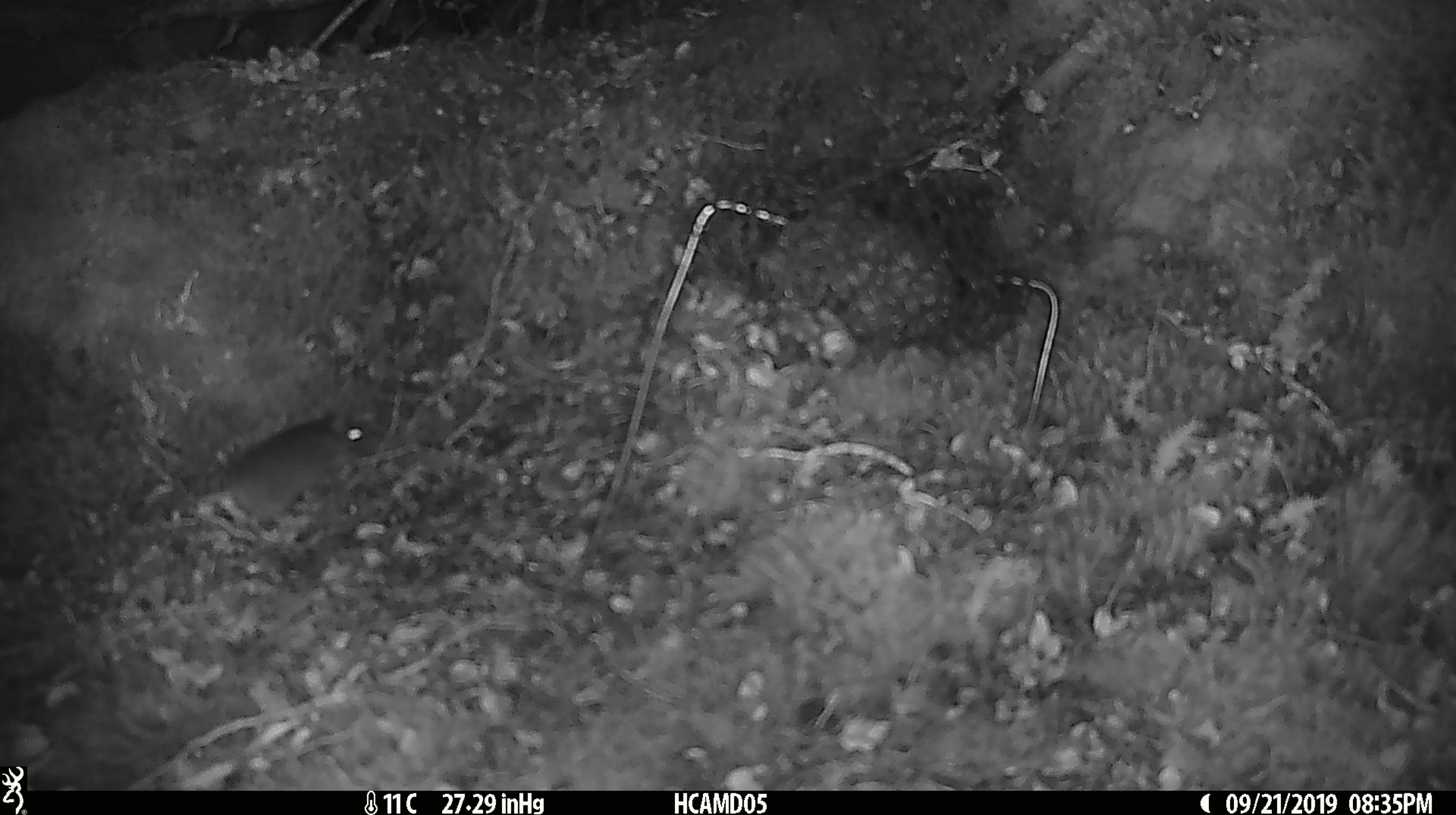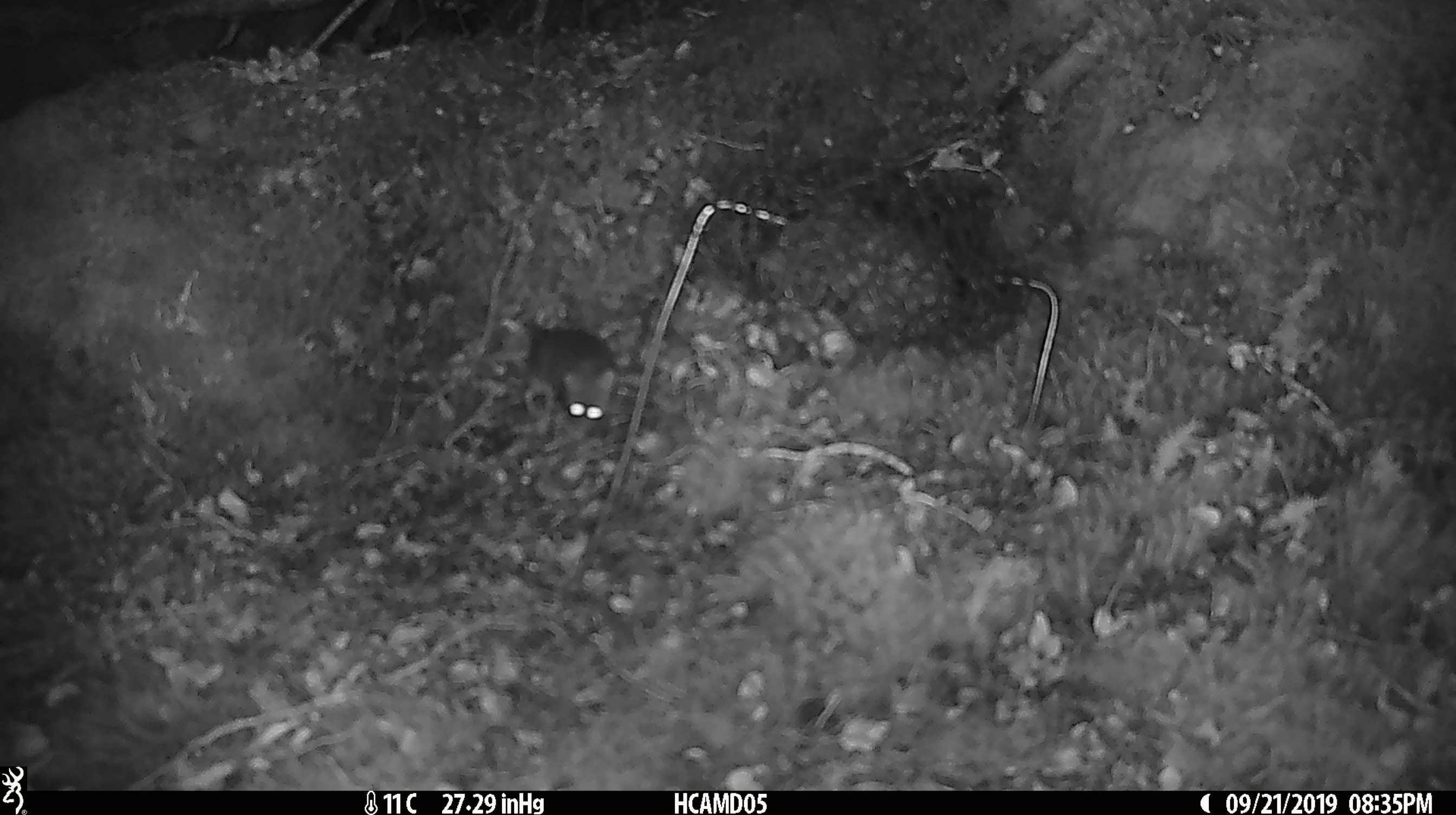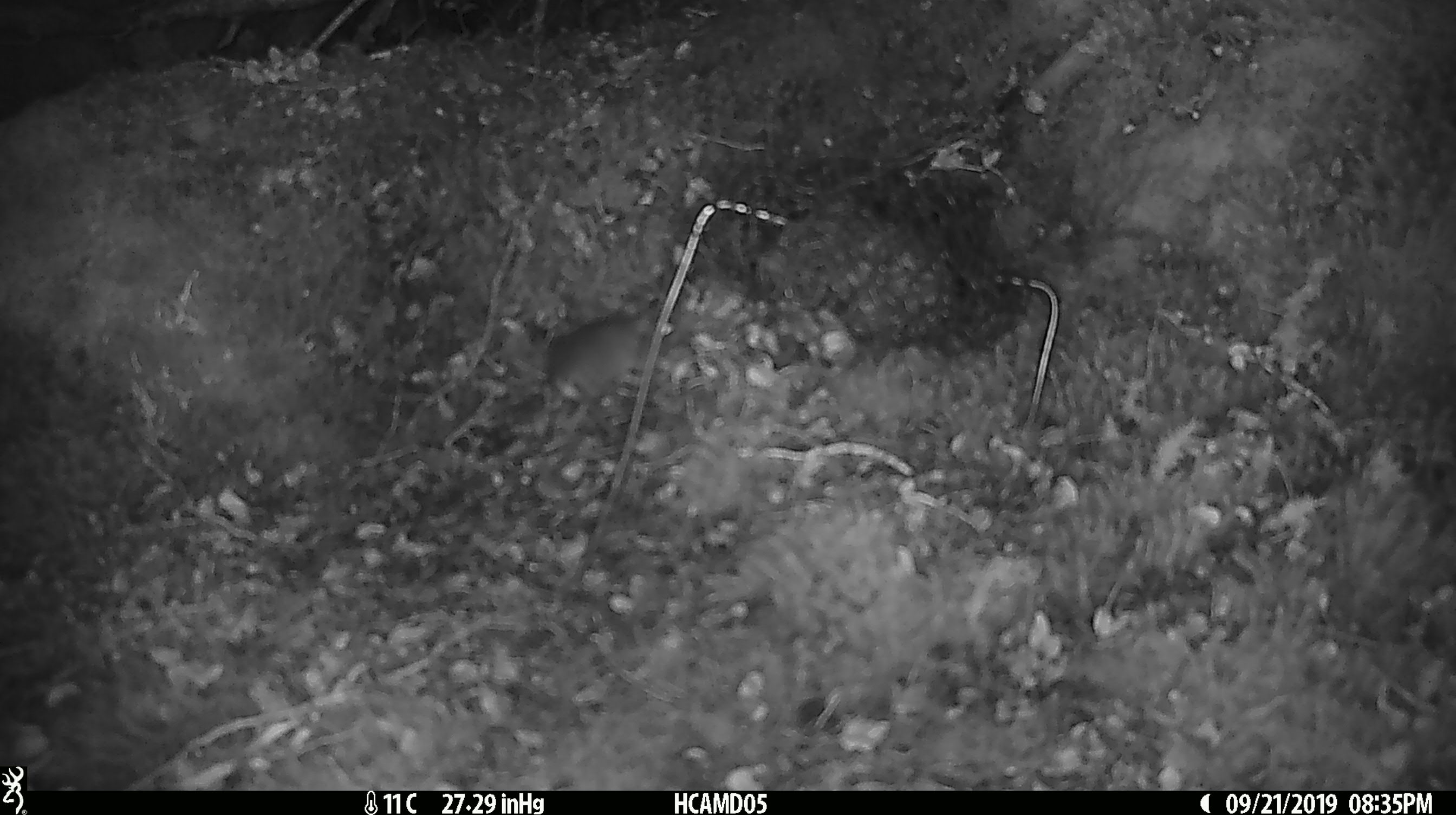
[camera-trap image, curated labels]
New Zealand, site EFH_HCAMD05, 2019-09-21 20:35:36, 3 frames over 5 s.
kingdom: Animalia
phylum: Chordata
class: Mammalia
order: Rodentia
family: Muridae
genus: Mus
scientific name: Mus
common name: mouse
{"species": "mouse (Mus)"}